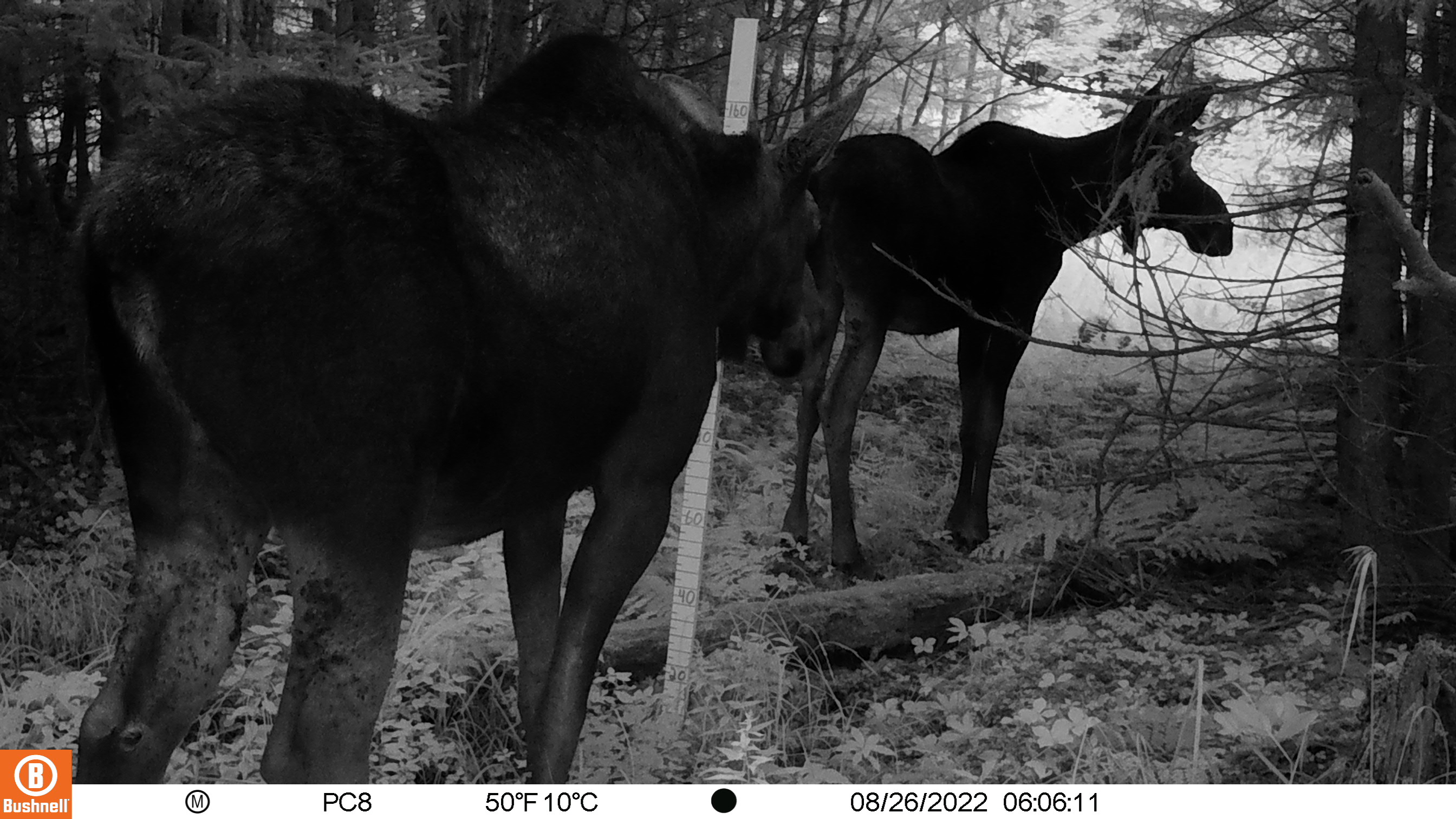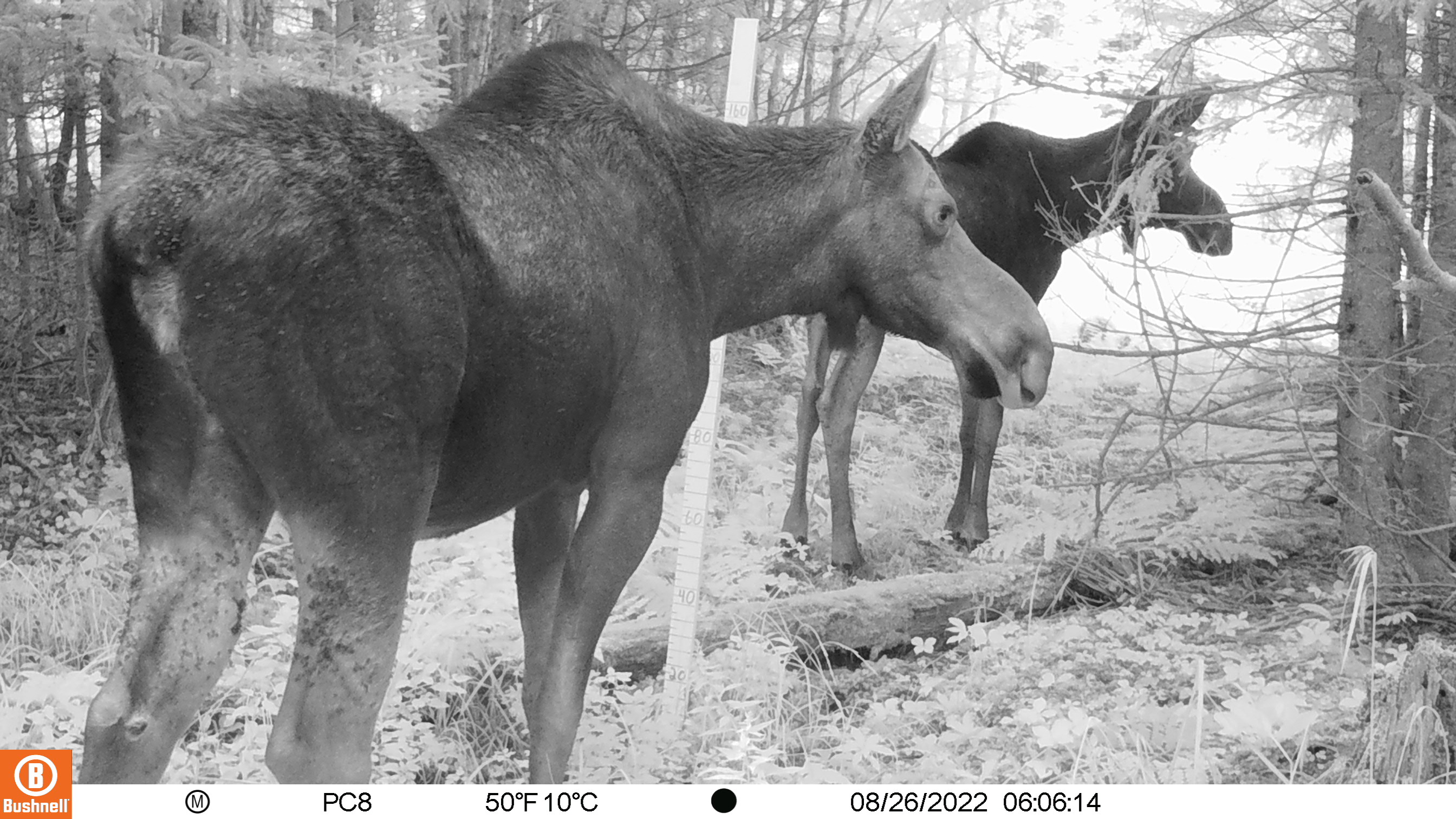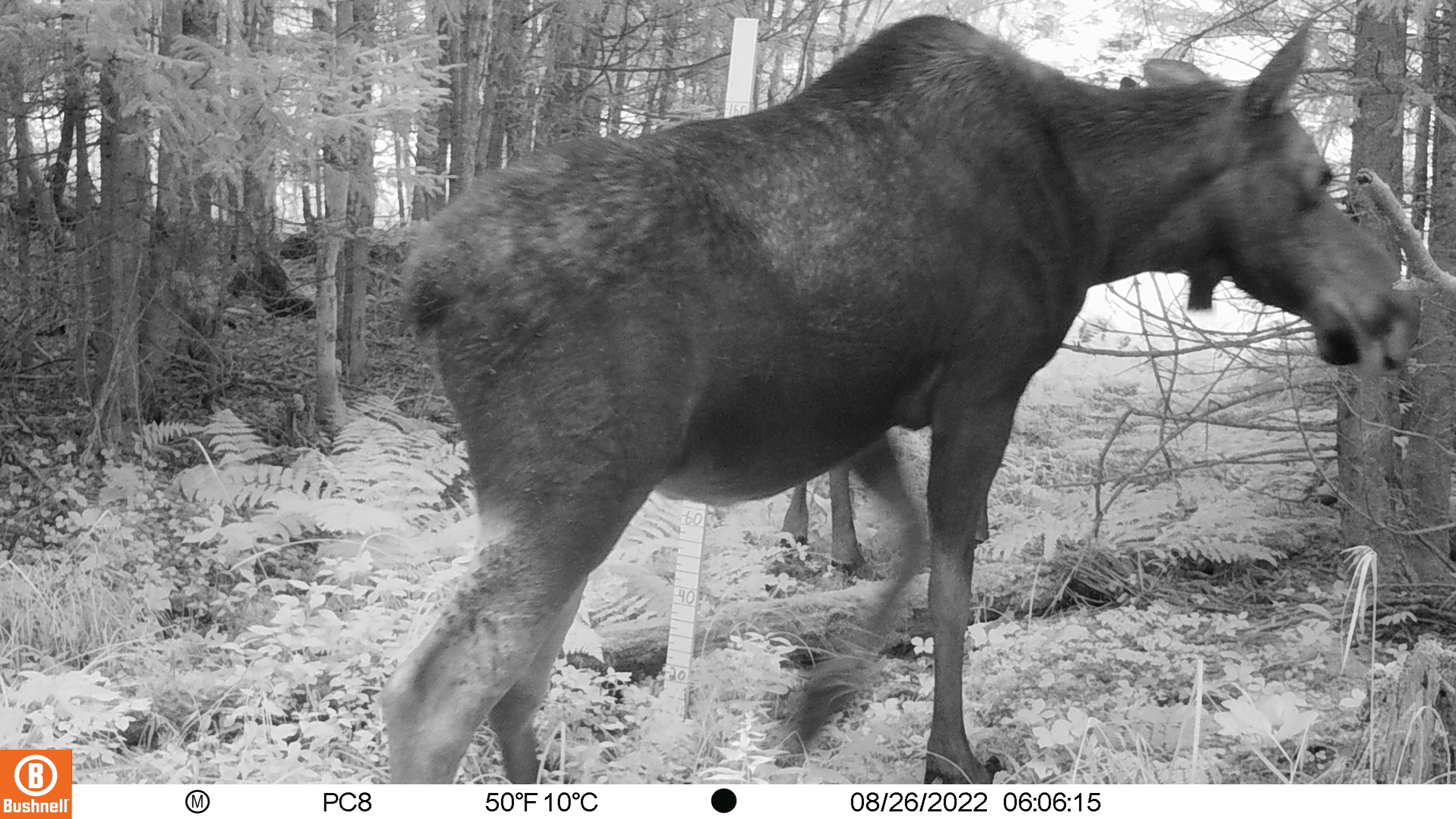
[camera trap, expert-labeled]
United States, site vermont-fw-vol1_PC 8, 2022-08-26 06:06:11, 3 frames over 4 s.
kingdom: Animalia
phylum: Chordata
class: Mammalia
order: Artiodactyla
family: Cervidae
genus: Alces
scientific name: Alces alces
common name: moose